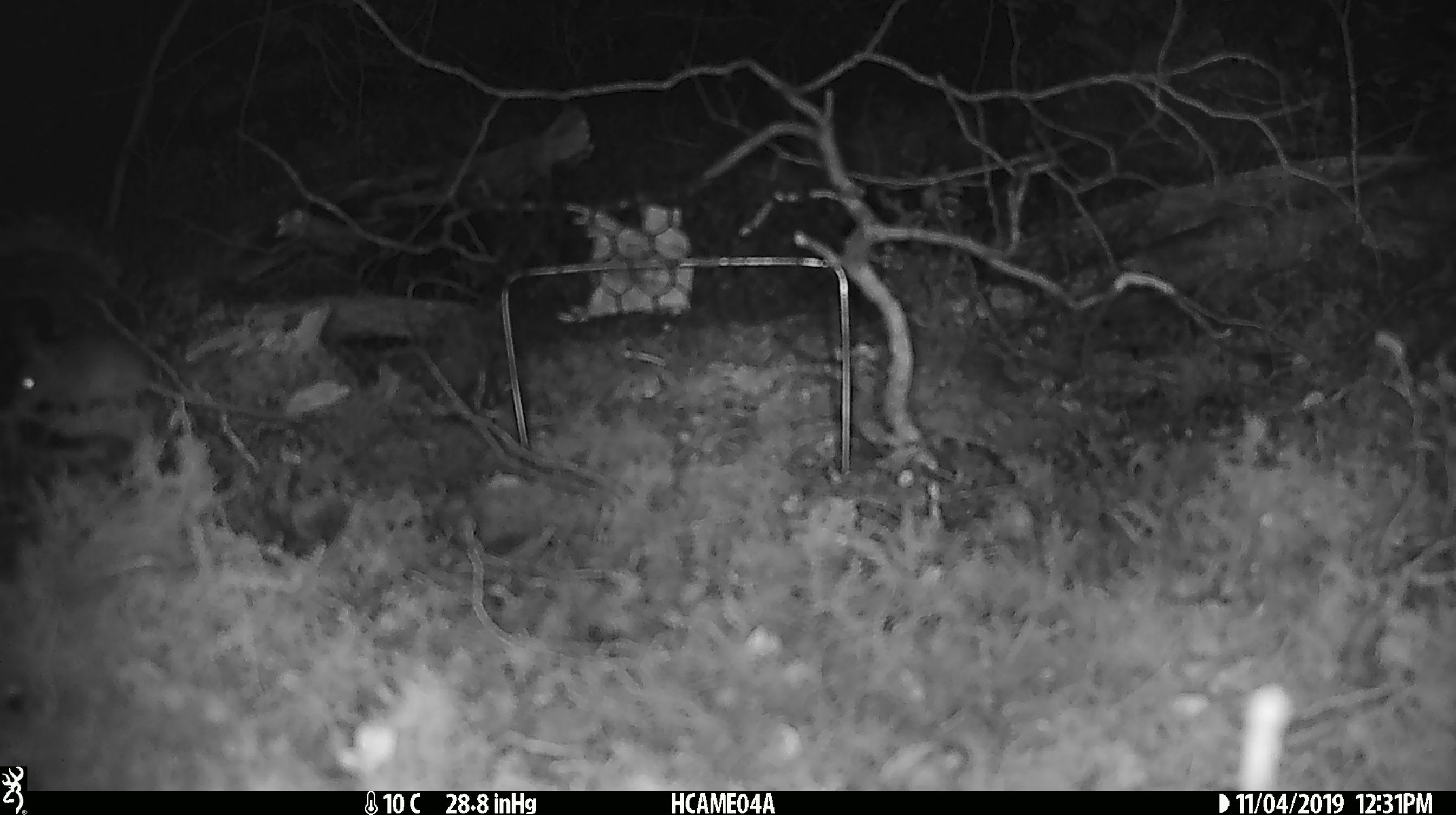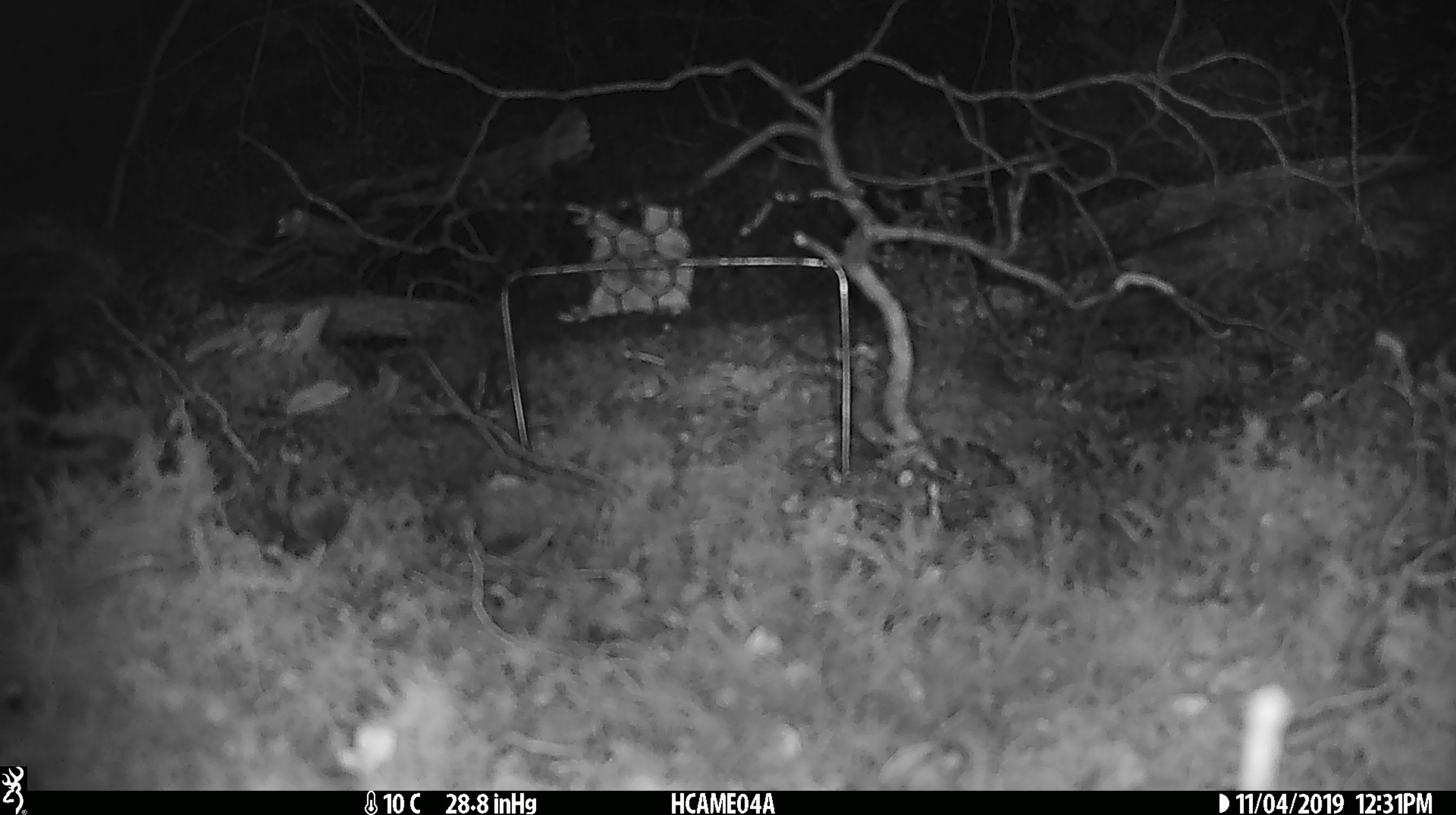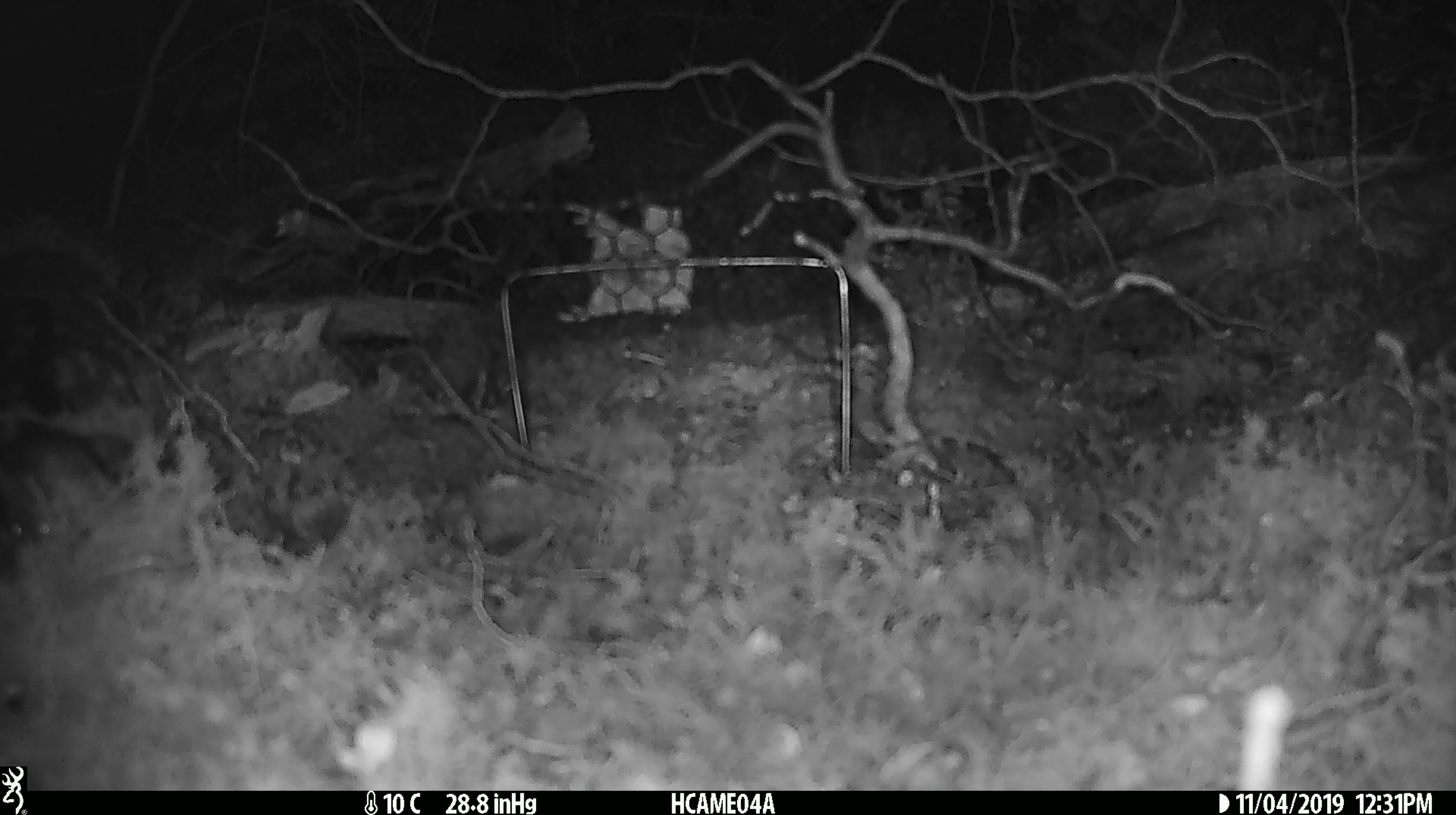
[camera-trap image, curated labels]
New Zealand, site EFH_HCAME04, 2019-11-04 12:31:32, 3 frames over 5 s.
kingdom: Animalia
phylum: Chordata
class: Mammalia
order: Rodentia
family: Muridae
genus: Mus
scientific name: Mus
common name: mouse